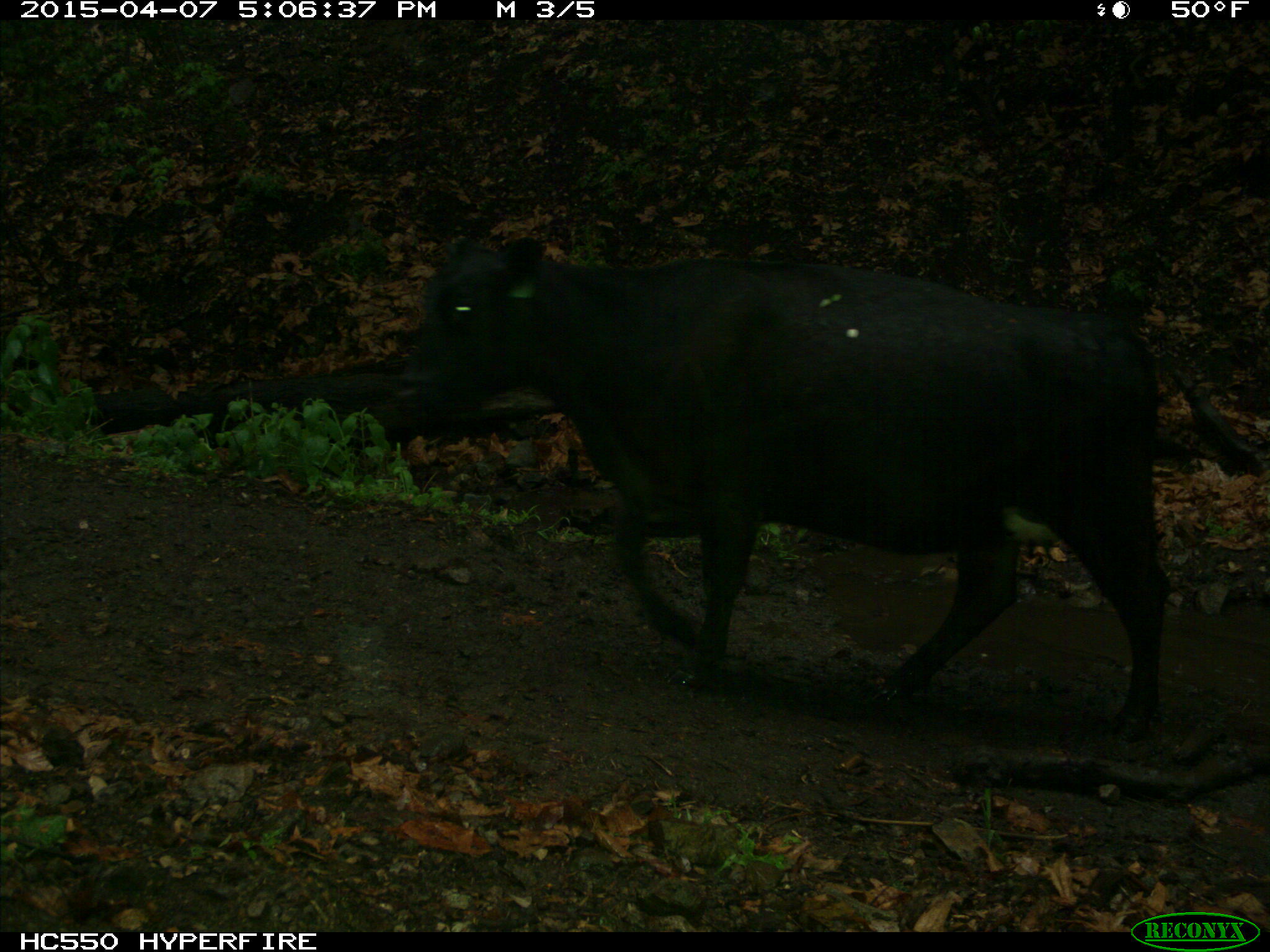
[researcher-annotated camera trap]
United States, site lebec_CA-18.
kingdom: Animalia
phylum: Chordata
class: Mammalia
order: Artiodactyla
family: Bovidae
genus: Bos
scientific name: Bos taurus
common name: domestic cow